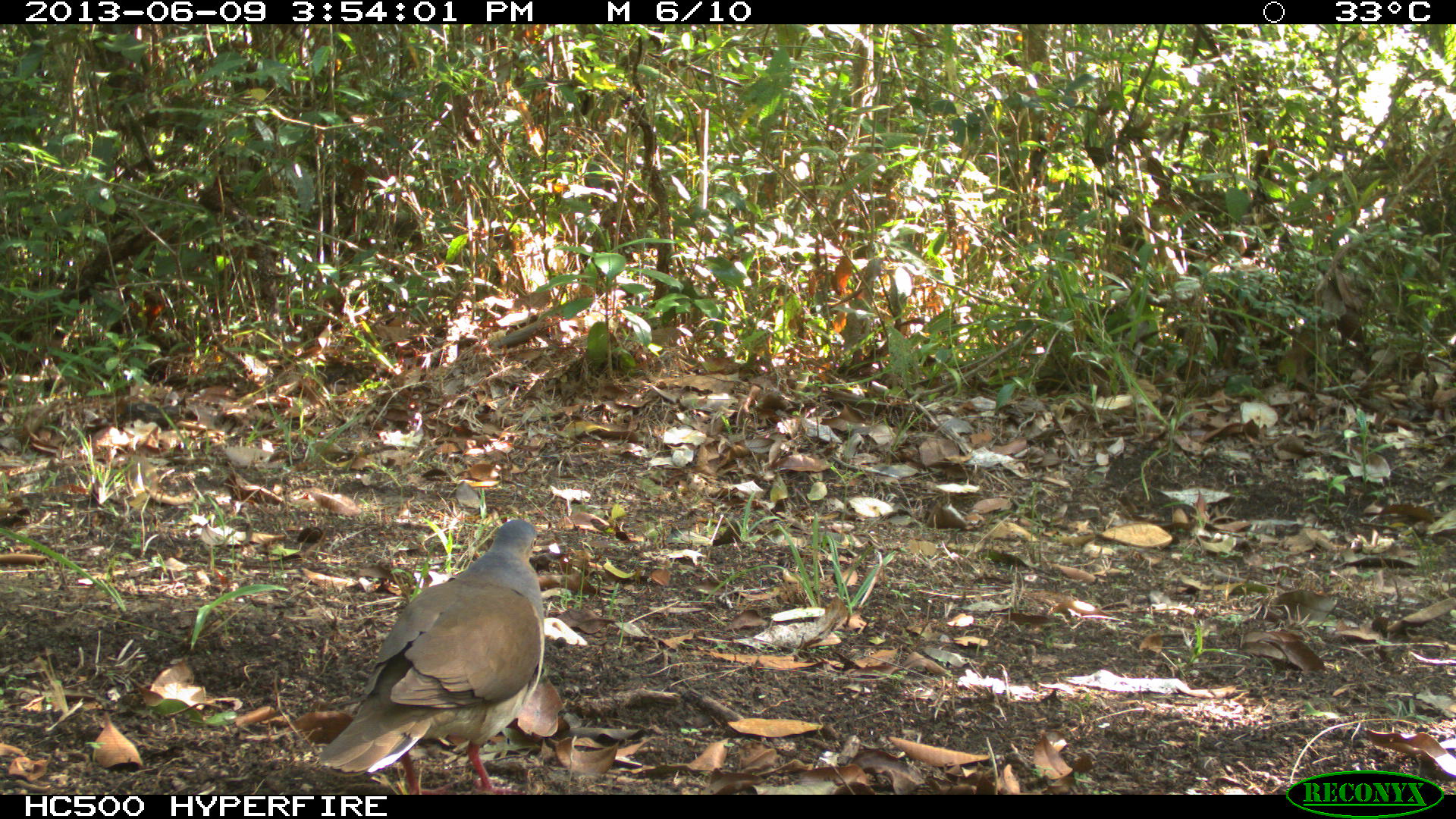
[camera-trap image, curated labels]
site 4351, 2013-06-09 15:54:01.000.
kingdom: Animalia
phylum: Chordata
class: Aves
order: Columbiformes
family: Columbidae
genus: Leptotila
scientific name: Leptotila plumbeiceps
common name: gray-headed dove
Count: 1.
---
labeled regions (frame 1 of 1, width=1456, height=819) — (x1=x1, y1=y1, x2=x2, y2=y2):
leptotila plumbeiceps: (x1=319, y1=519, x2=545, y2=793)